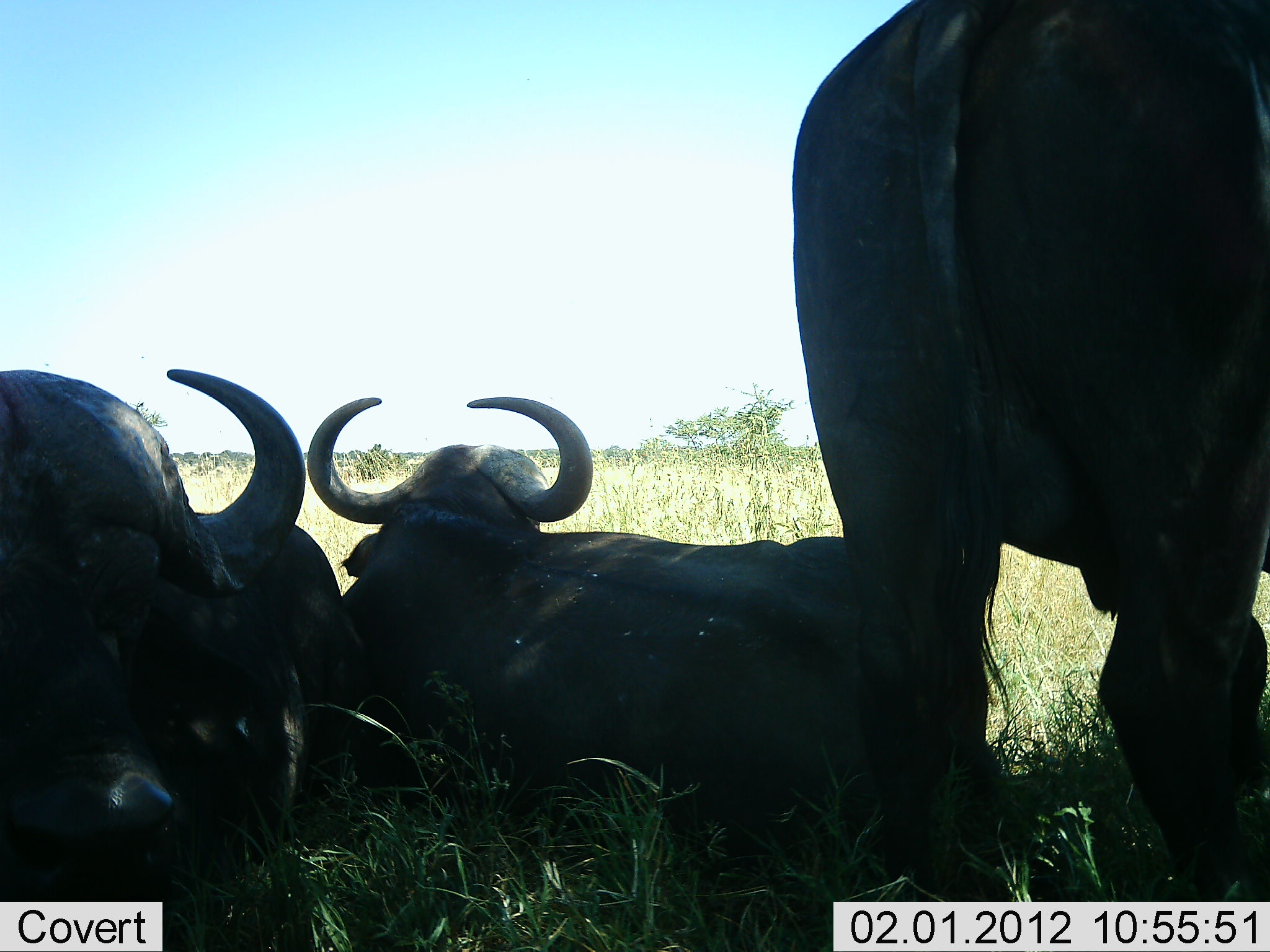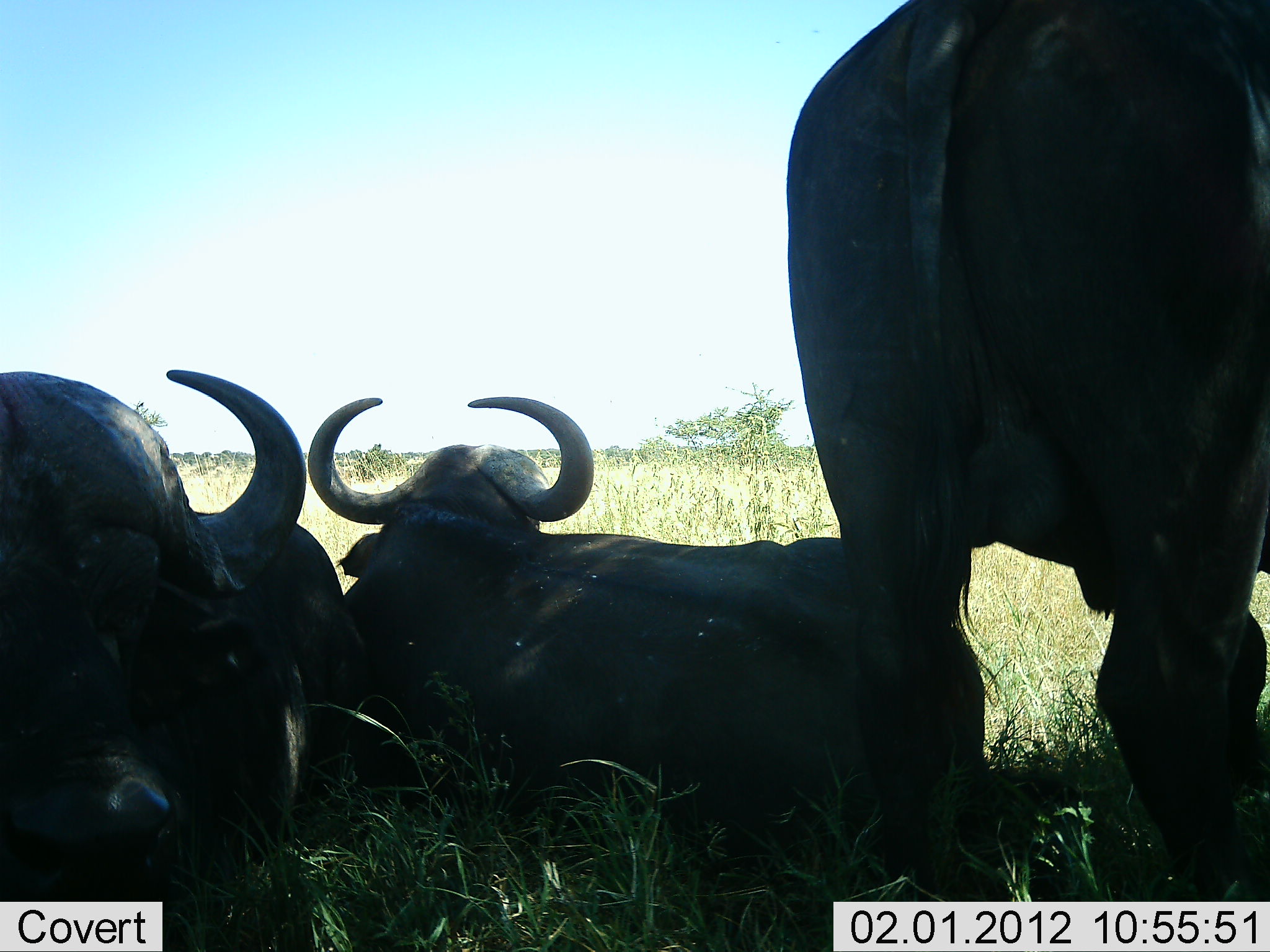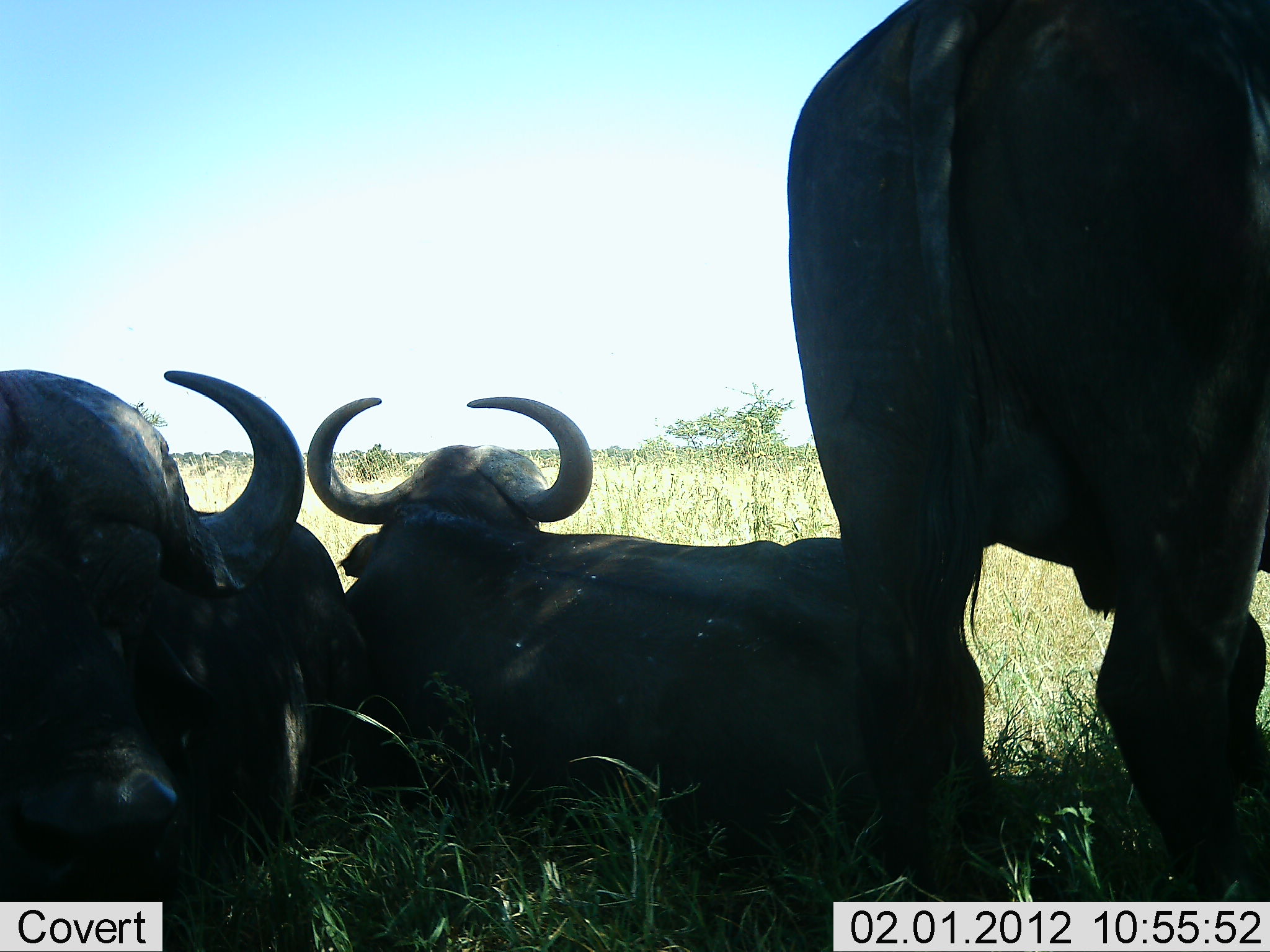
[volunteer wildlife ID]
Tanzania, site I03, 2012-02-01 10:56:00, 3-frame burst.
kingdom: Animalia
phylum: Chordata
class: Mammalia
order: Artiodactyla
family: Bovidae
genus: Syncerus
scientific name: Syncerus caffer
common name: cape buffalo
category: buffalo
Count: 3.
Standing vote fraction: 76%.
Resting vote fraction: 100%.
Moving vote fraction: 0%.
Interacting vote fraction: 5%.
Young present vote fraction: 0%.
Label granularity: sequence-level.